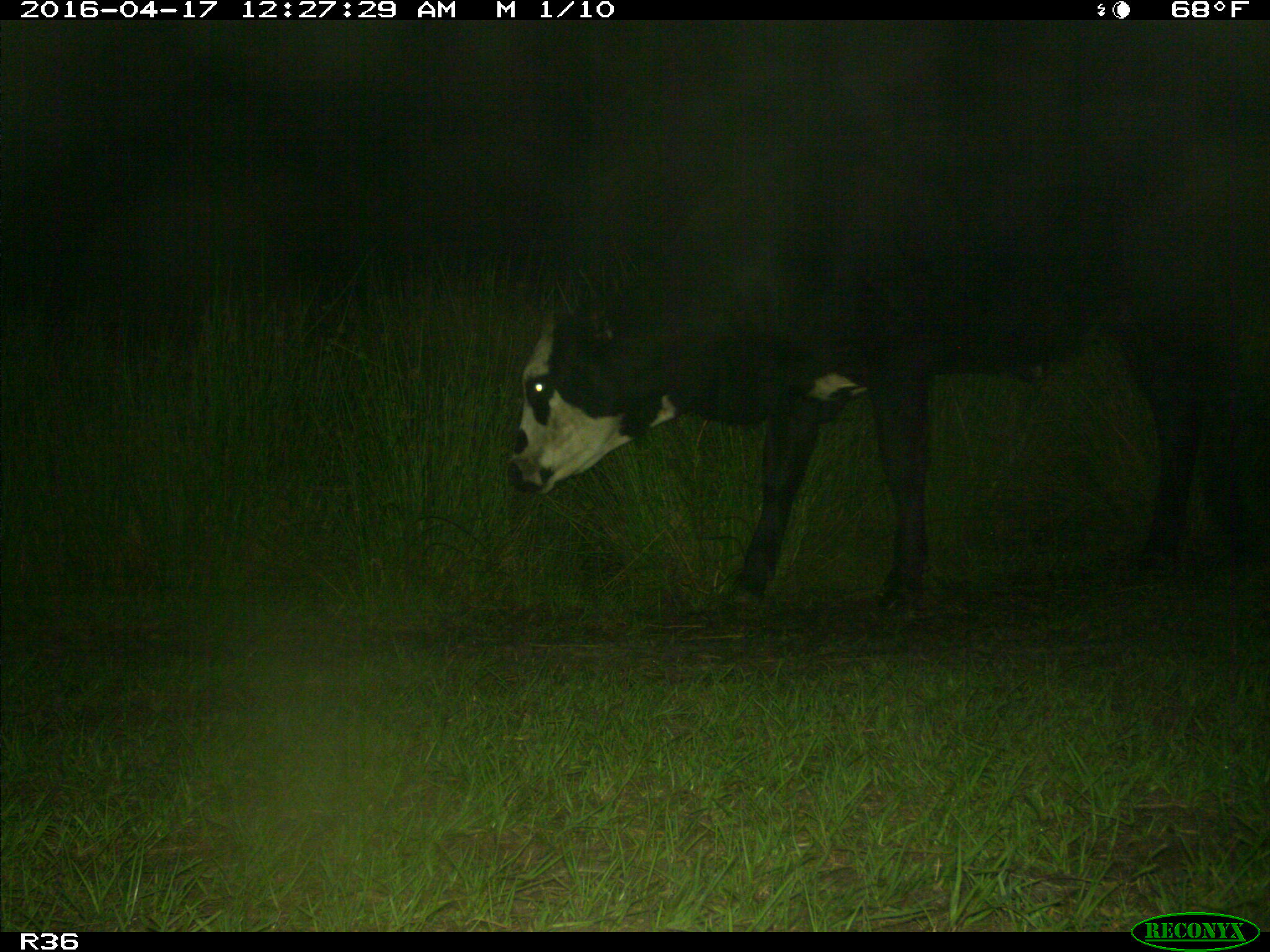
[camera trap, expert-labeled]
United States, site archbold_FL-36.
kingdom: Animalia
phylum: Chordata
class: Mammalia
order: Artiodactyla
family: Bovidae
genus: Bos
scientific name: Bos taurus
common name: domestic cow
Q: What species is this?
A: Bos taurus (domestic cow).